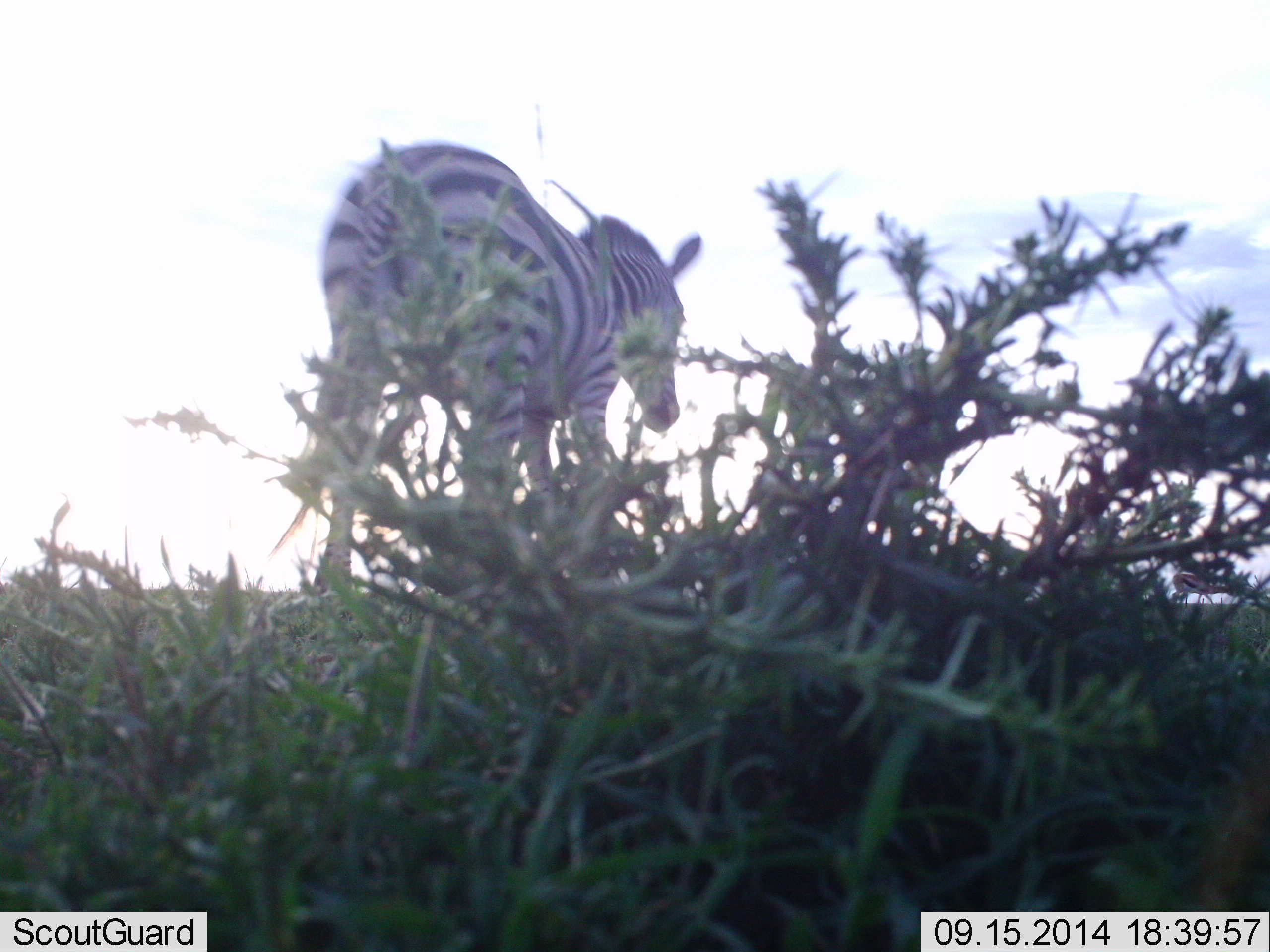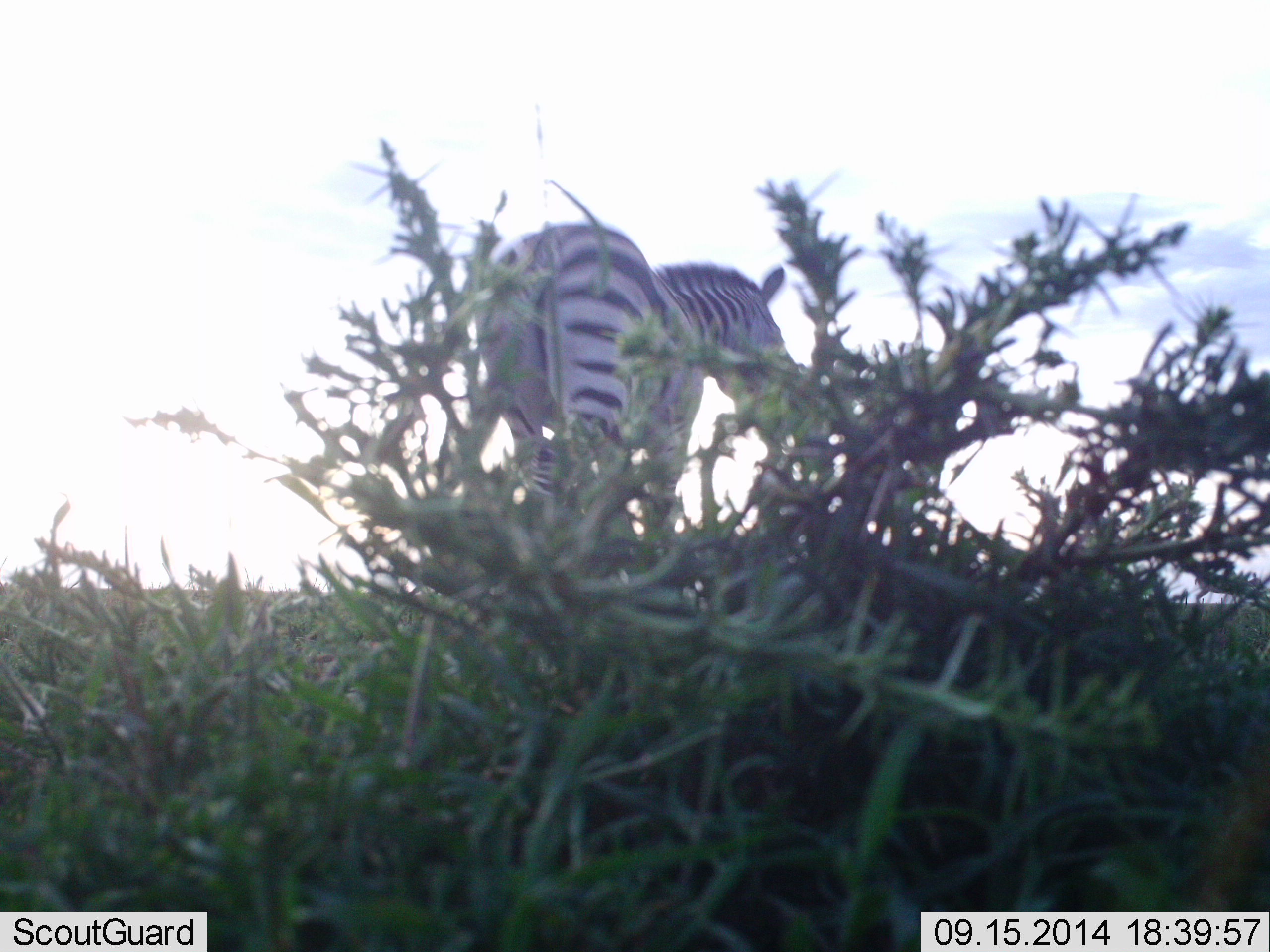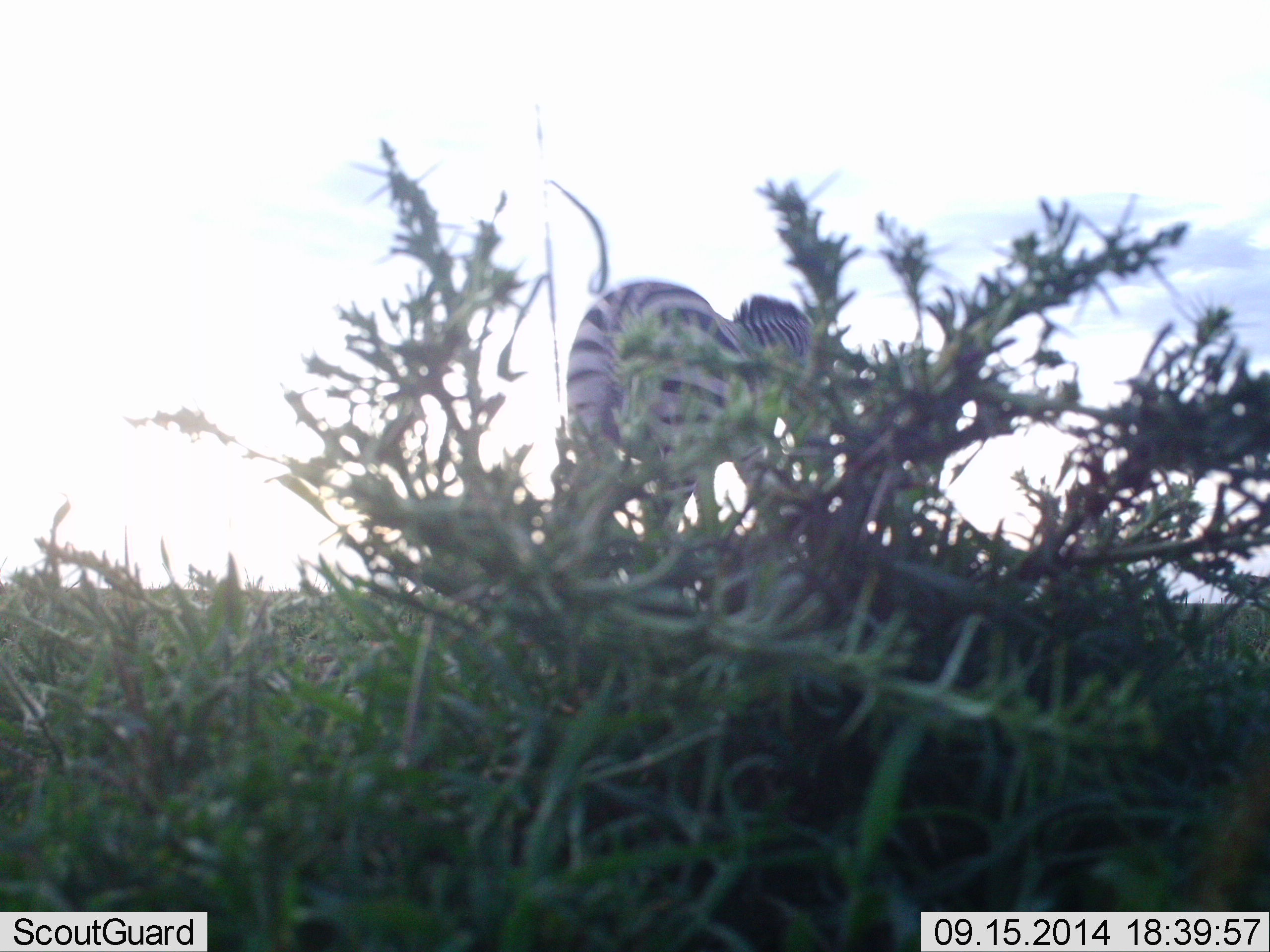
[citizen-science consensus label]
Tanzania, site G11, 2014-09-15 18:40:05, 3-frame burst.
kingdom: Animalia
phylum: Chordata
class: Mammalia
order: Perissodactyla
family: Equidae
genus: Equus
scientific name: Equus quagga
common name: plains zebra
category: zebra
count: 1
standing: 46%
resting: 0%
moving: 46%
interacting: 0%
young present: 0%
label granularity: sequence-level